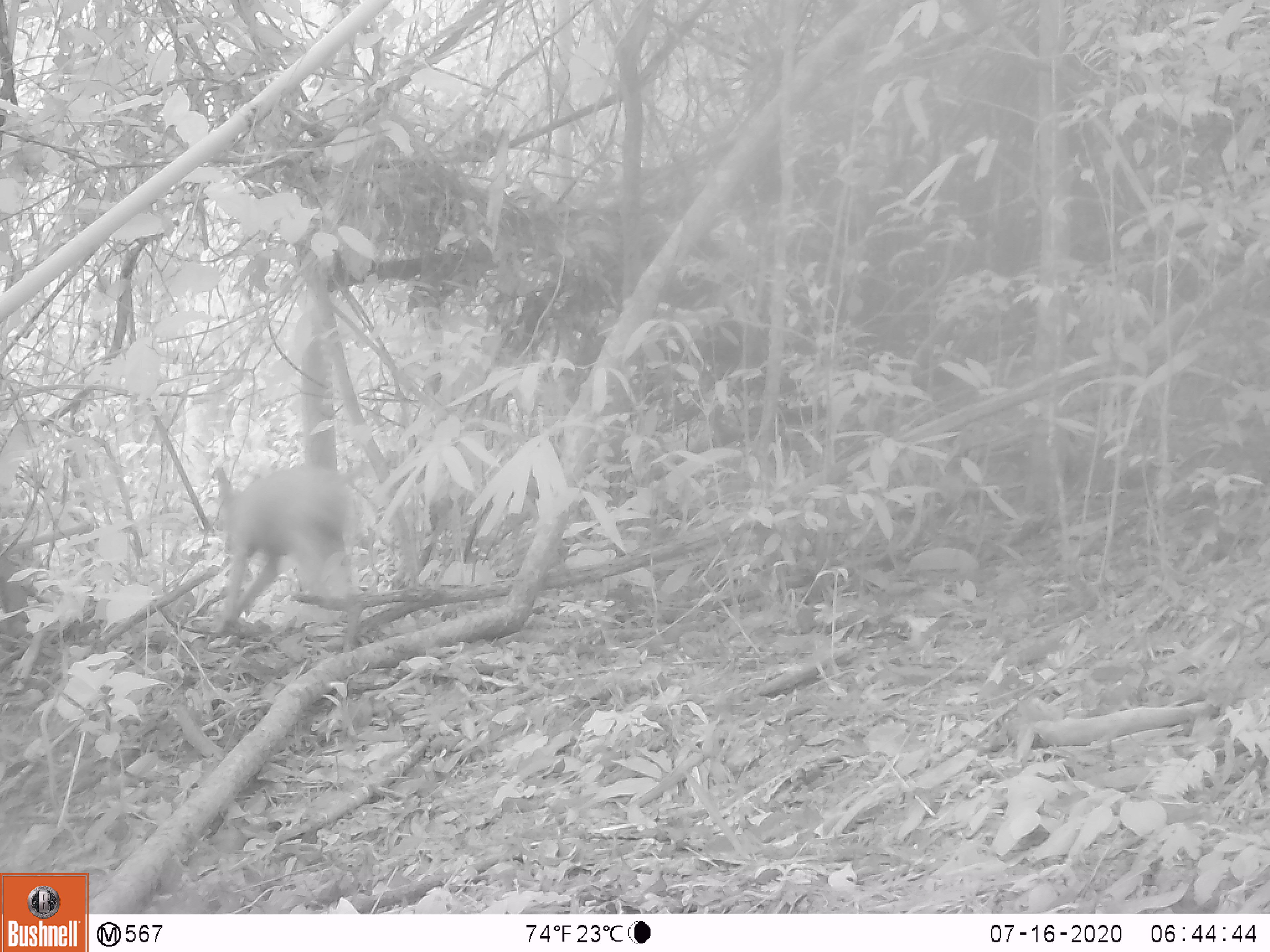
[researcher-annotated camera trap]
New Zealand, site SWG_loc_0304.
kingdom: Animalia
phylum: Chordata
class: Mammalia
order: Carnivora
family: Canidae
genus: Canis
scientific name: Canis familiaris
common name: domestic dog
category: dog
Dog (domestic dog) (Canis familiaris).